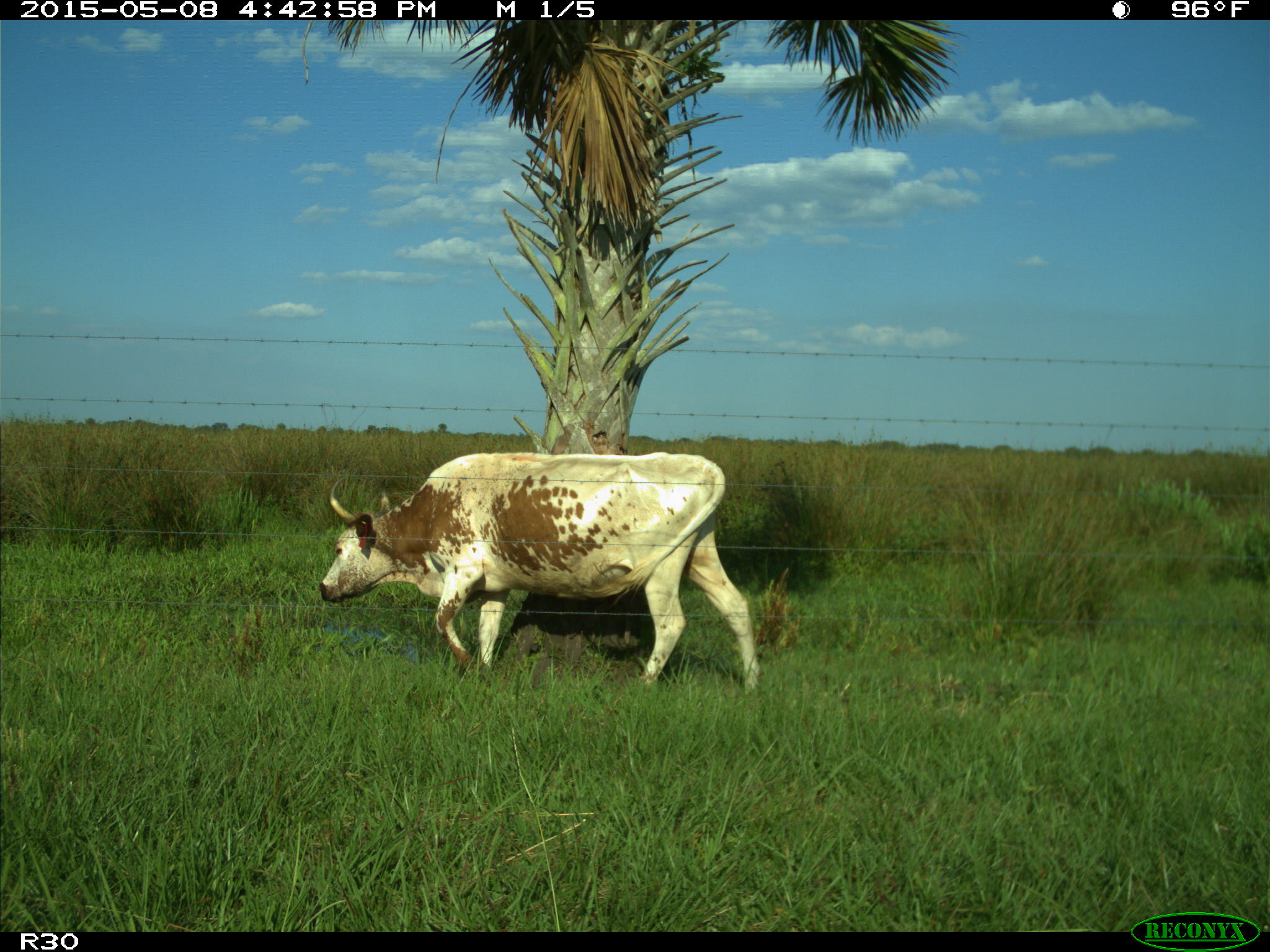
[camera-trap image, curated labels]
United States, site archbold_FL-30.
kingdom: Animalia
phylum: Chordata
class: Mammalia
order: Artiodactyla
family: Bovidae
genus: Bos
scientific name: Bos taurus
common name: domestic cow